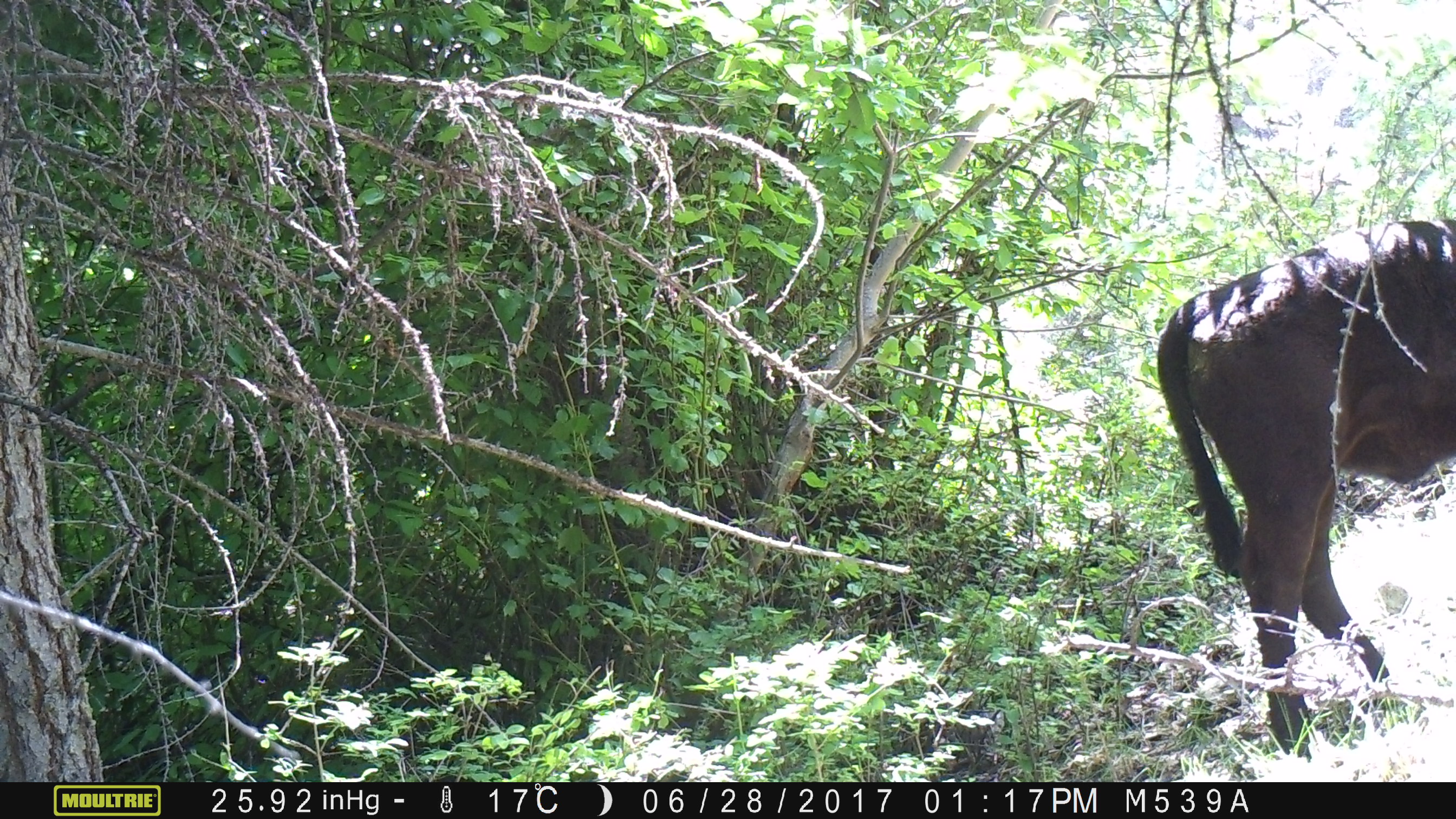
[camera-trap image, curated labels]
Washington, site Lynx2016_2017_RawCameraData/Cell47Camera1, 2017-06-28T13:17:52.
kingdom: Animalia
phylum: Chordata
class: Mammalia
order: Artiodactyla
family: Bovidae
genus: Bos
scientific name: Bos taurus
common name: domestic cattle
Domestic cattle (Bos taurus). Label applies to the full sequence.